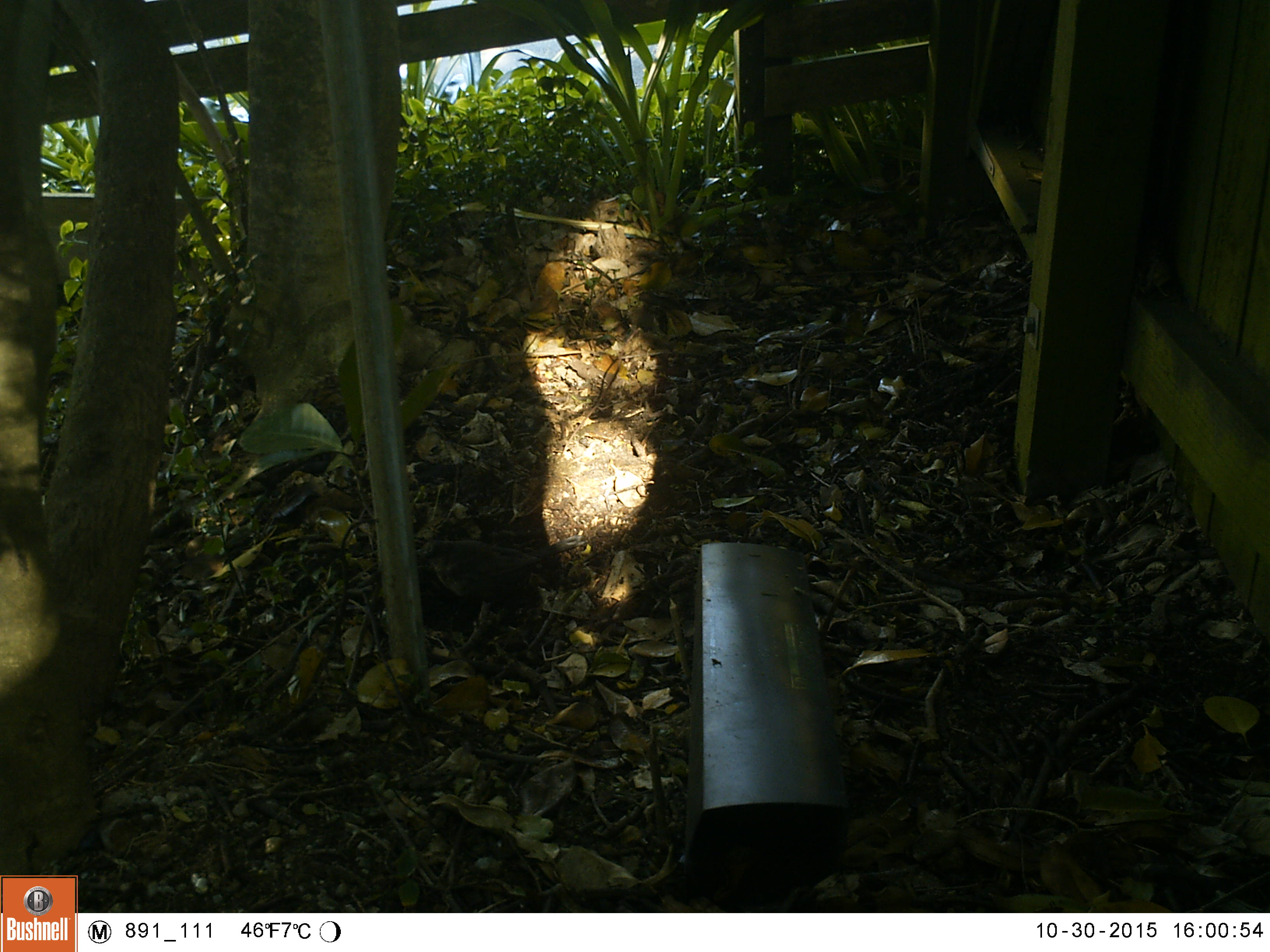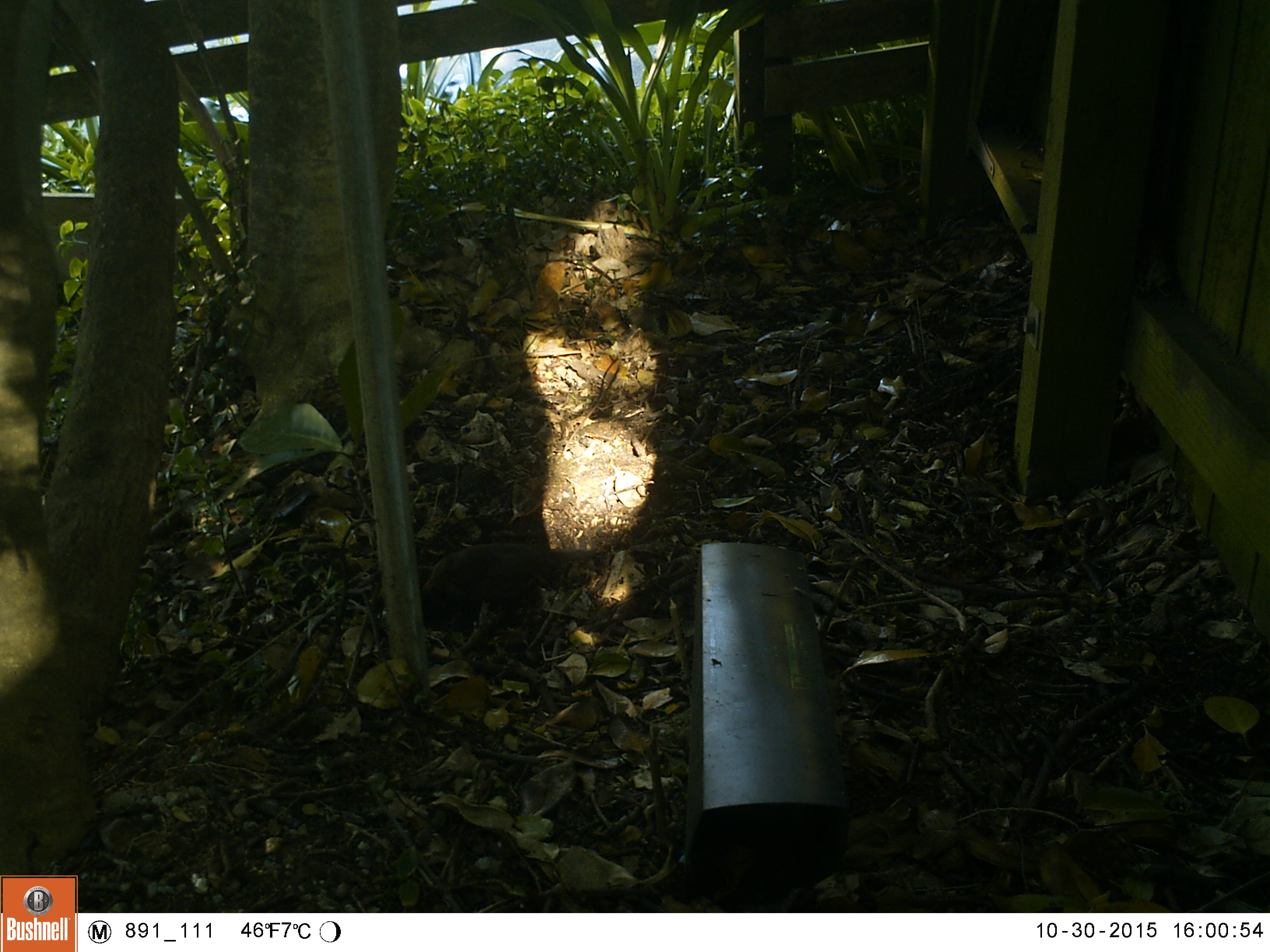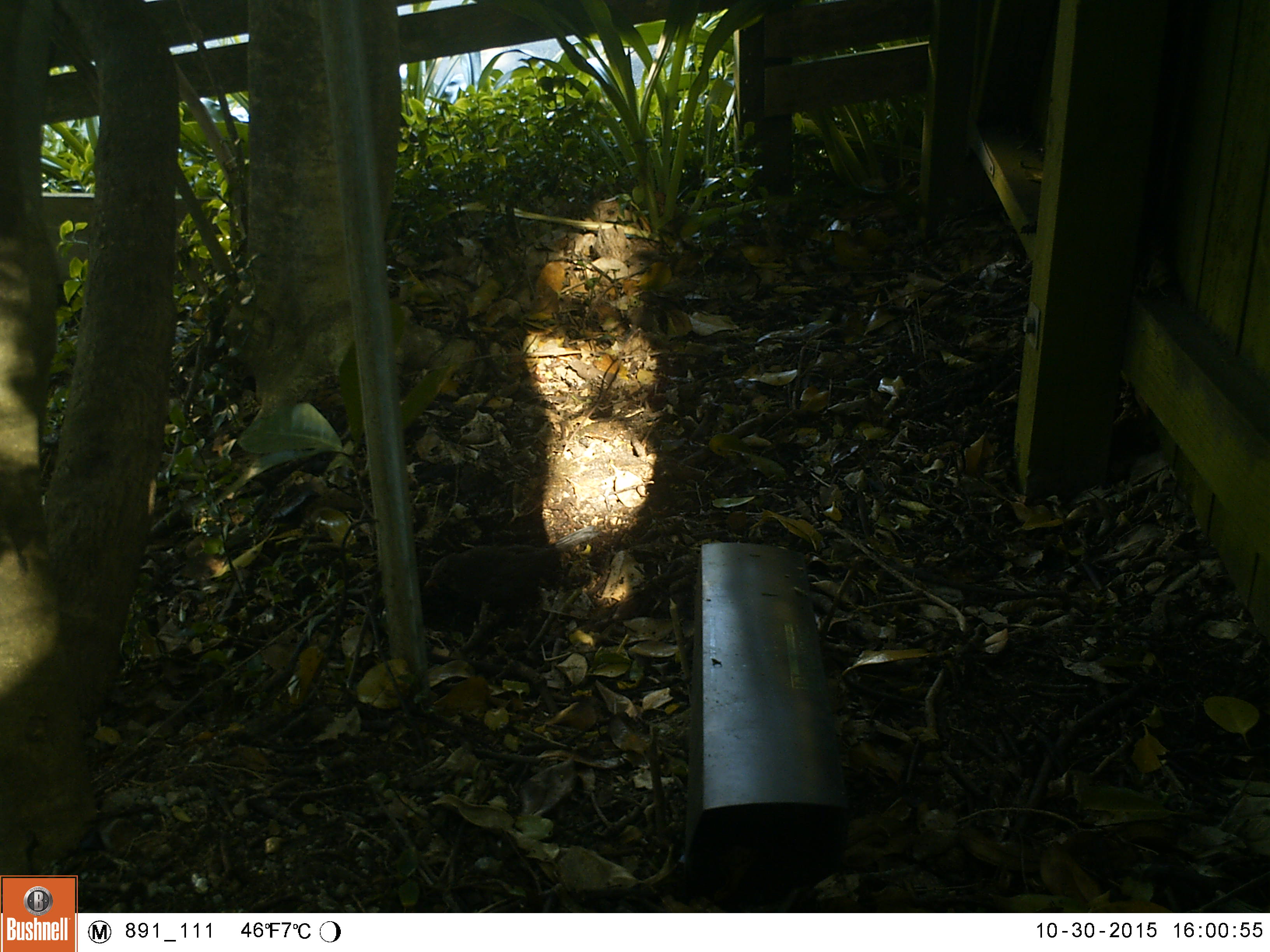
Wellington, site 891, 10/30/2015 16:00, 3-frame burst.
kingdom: Animalia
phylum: Chordata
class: Aves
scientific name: Aves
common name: bird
Bird (Aves).